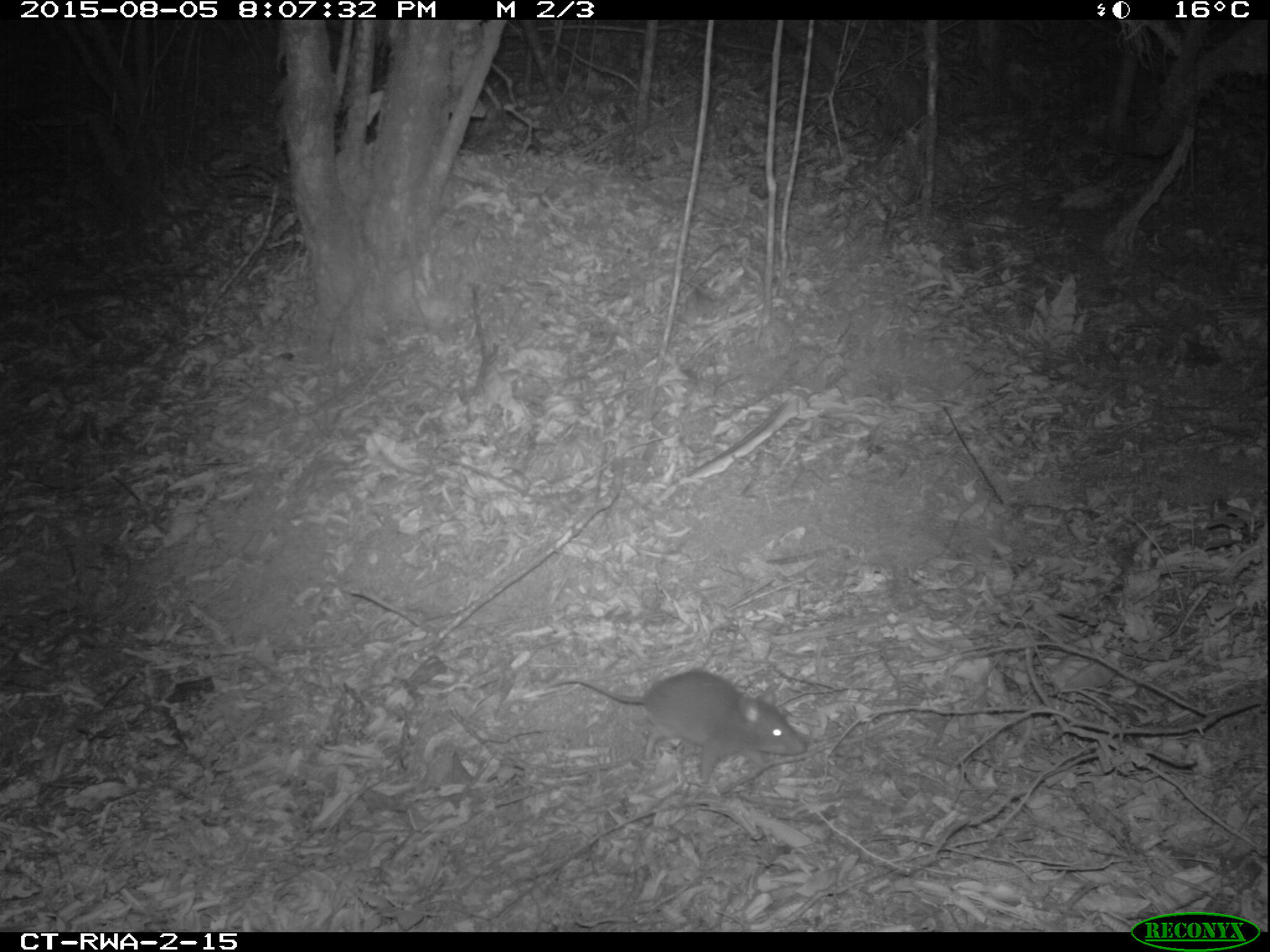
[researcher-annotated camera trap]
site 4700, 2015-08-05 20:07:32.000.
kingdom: Animalia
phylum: Chordata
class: Mammalia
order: Rodentia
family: Nesomyidae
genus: Cricetomys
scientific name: Cricetomys gambianus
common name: african giant pouched rat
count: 1